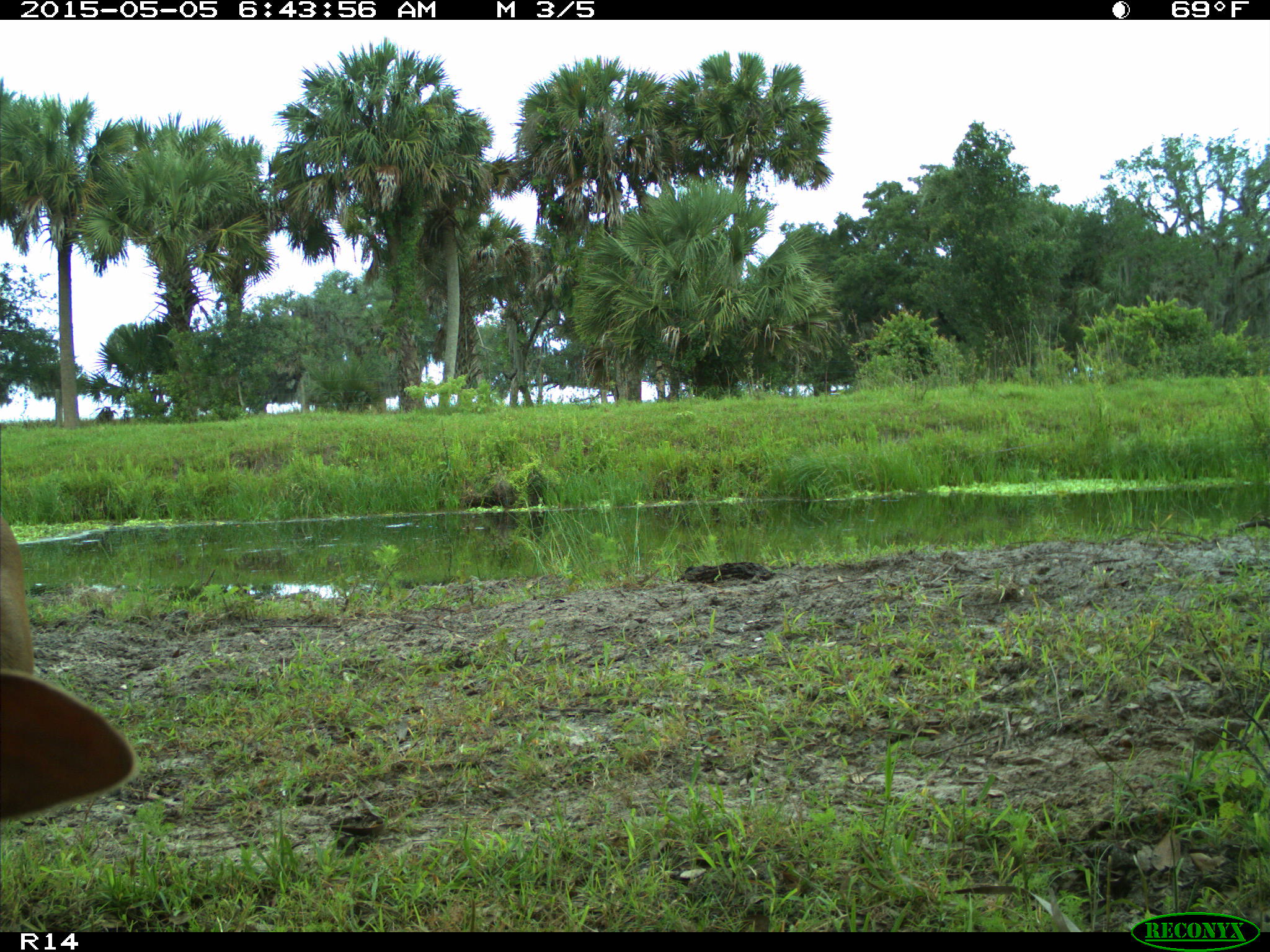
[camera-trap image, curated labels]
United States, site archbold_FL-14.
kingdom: Animalia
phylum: Chordata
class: Mammalia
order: Artiodactyla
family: Bovidae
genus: Bos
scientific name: Bos taurus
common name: domestic cow